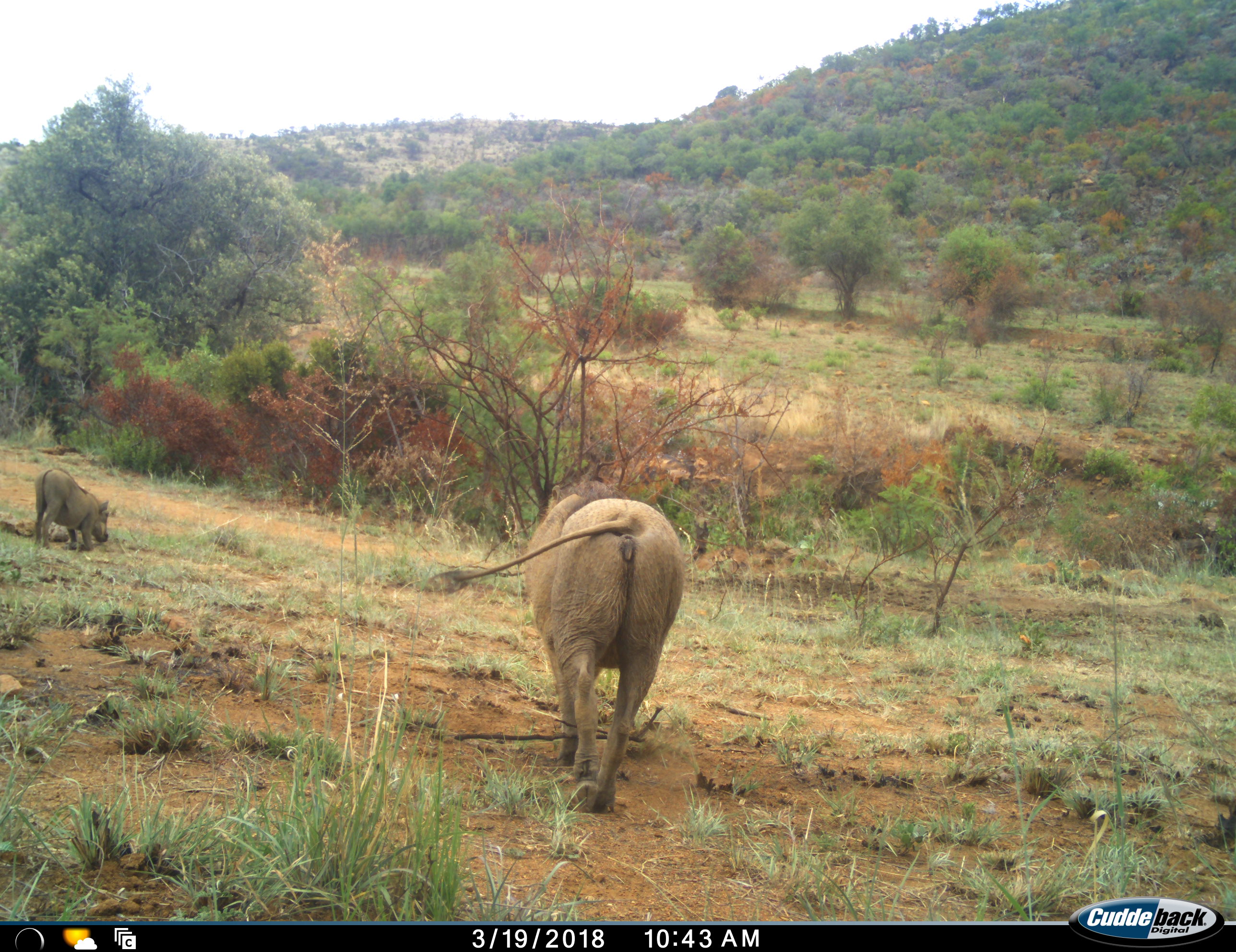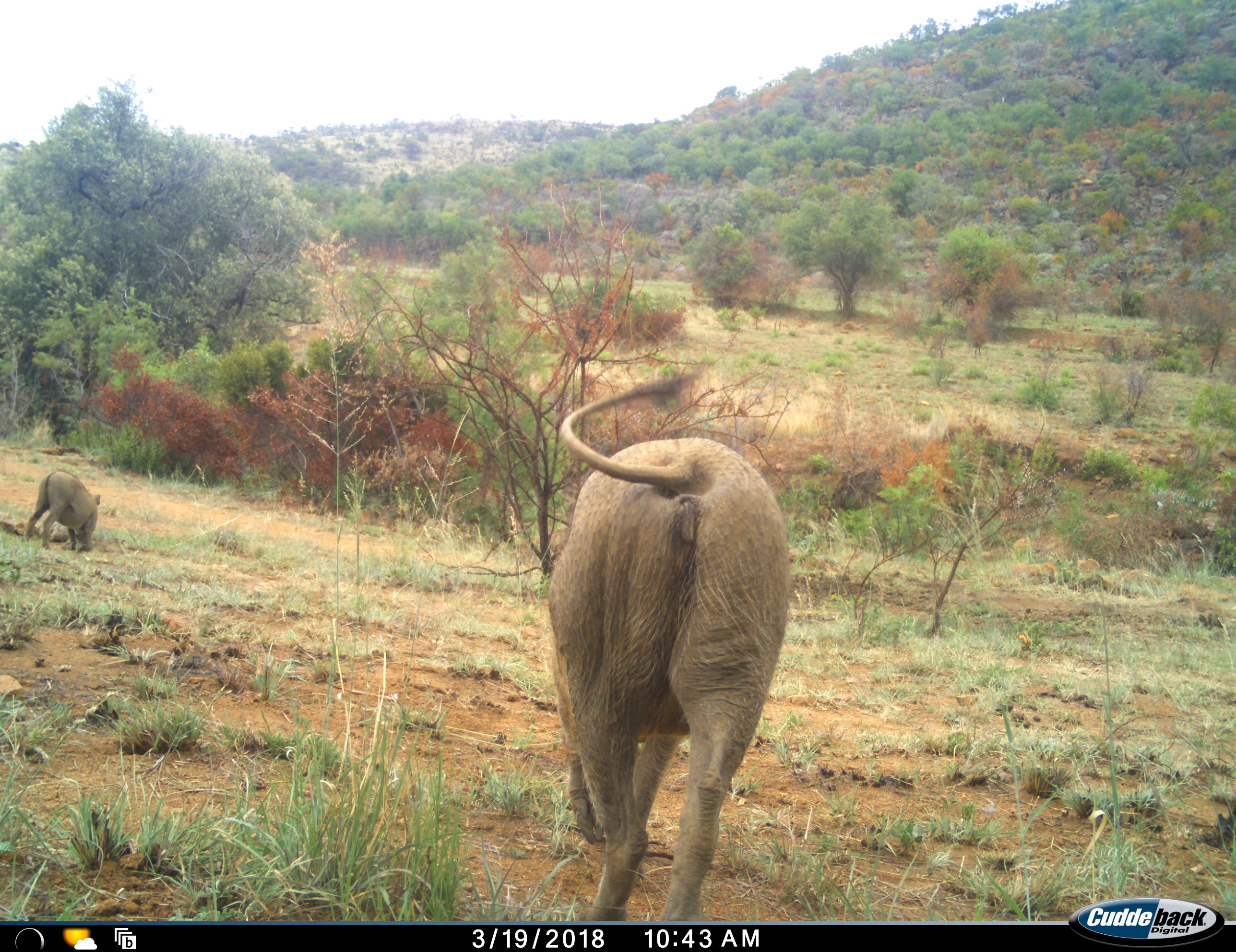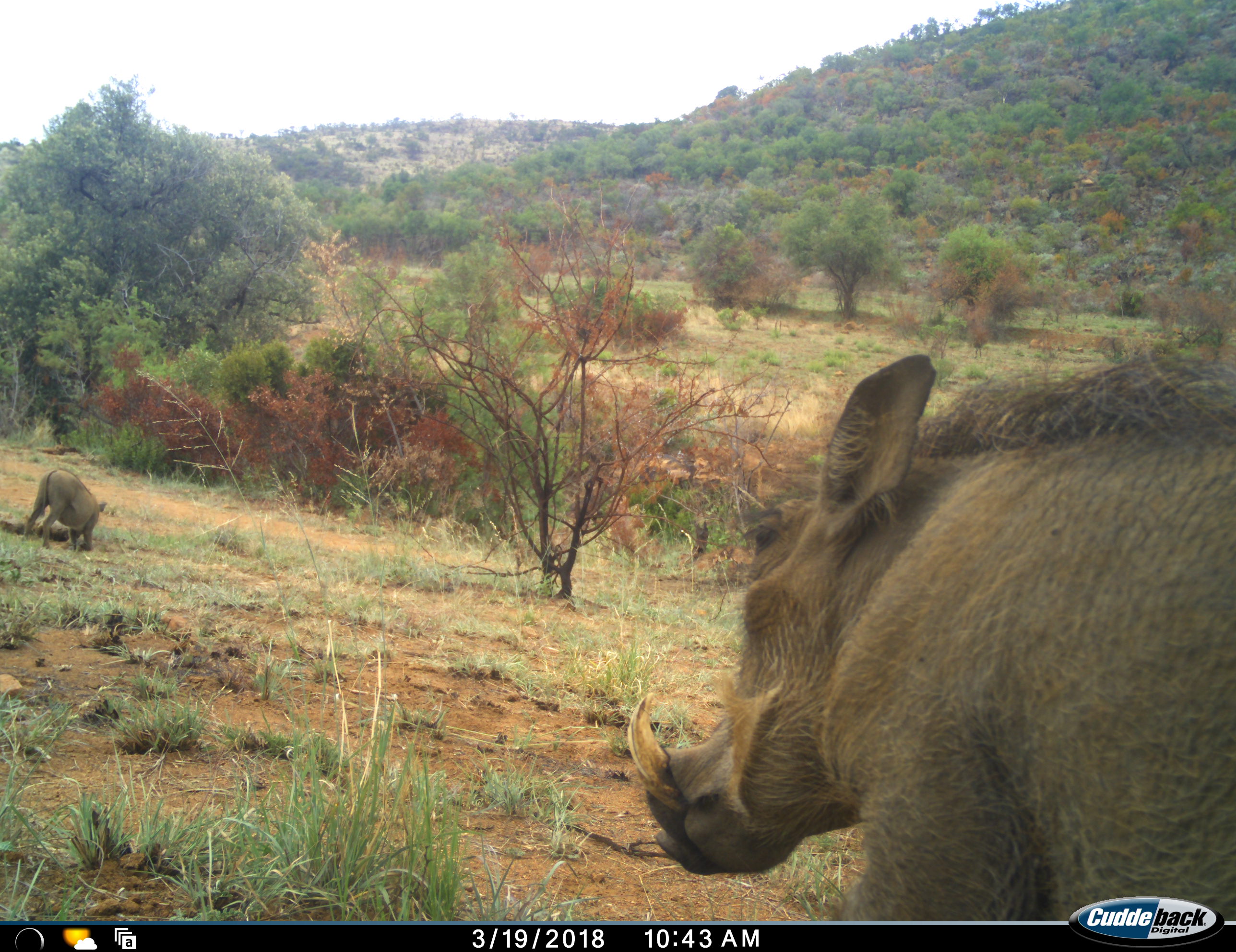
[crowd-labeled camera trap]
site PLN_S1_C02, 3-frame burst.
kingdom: Animalia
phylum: Chordata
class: Mammalia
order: Artiodactyla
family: Suidae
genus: Phacochoerus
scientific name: Phacochoerus africanus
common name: warthog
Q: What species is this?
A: Warthog (Phacochoerus africanus).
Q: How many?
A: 2.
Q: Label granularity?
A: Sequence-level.